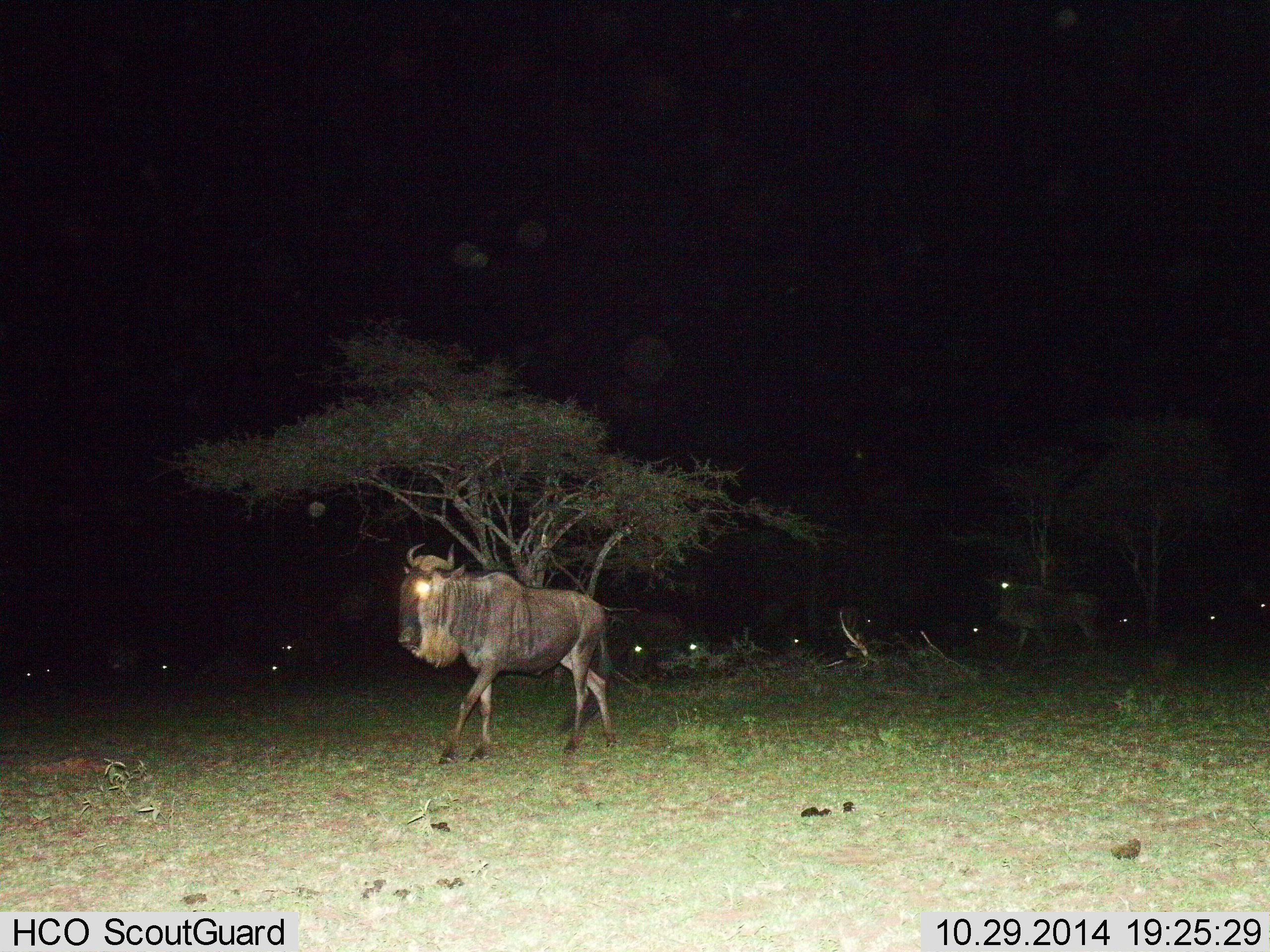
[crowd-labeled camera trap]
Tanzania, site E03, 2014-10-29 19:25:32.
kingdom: Animalia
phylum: Chordata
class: Mammalia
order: Artiodactyla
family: Bovidae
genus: Connochaetes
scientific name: Connochaetes taurinus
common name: blue wildebeest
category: wildebeest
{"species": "wildebeest (blue wildebeest) (Connochaetes taurinus)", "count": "11-50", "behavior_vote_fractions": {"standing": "20%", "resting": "40%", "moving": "90%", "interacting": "0%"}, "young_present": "0%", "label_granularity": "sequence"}